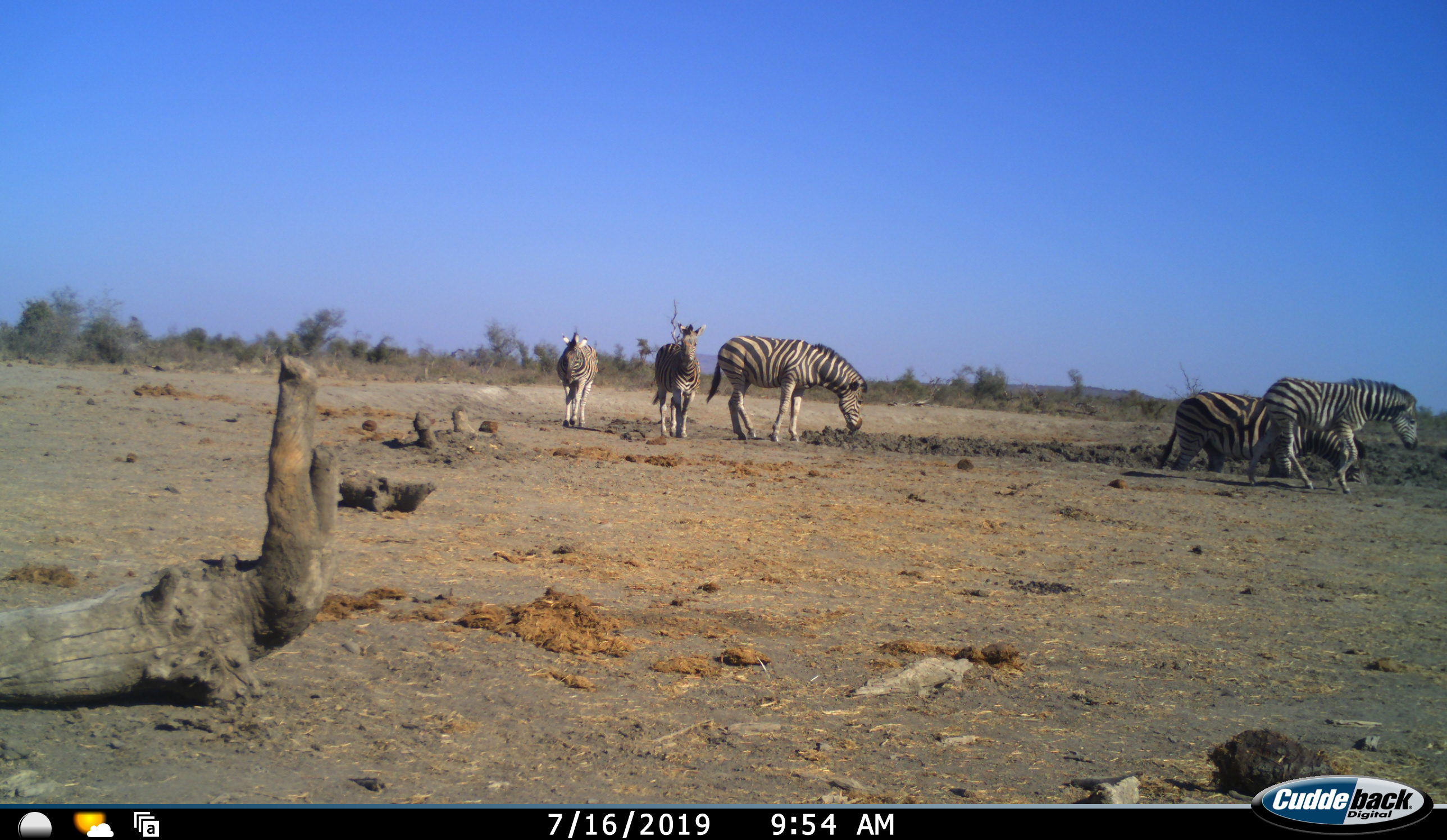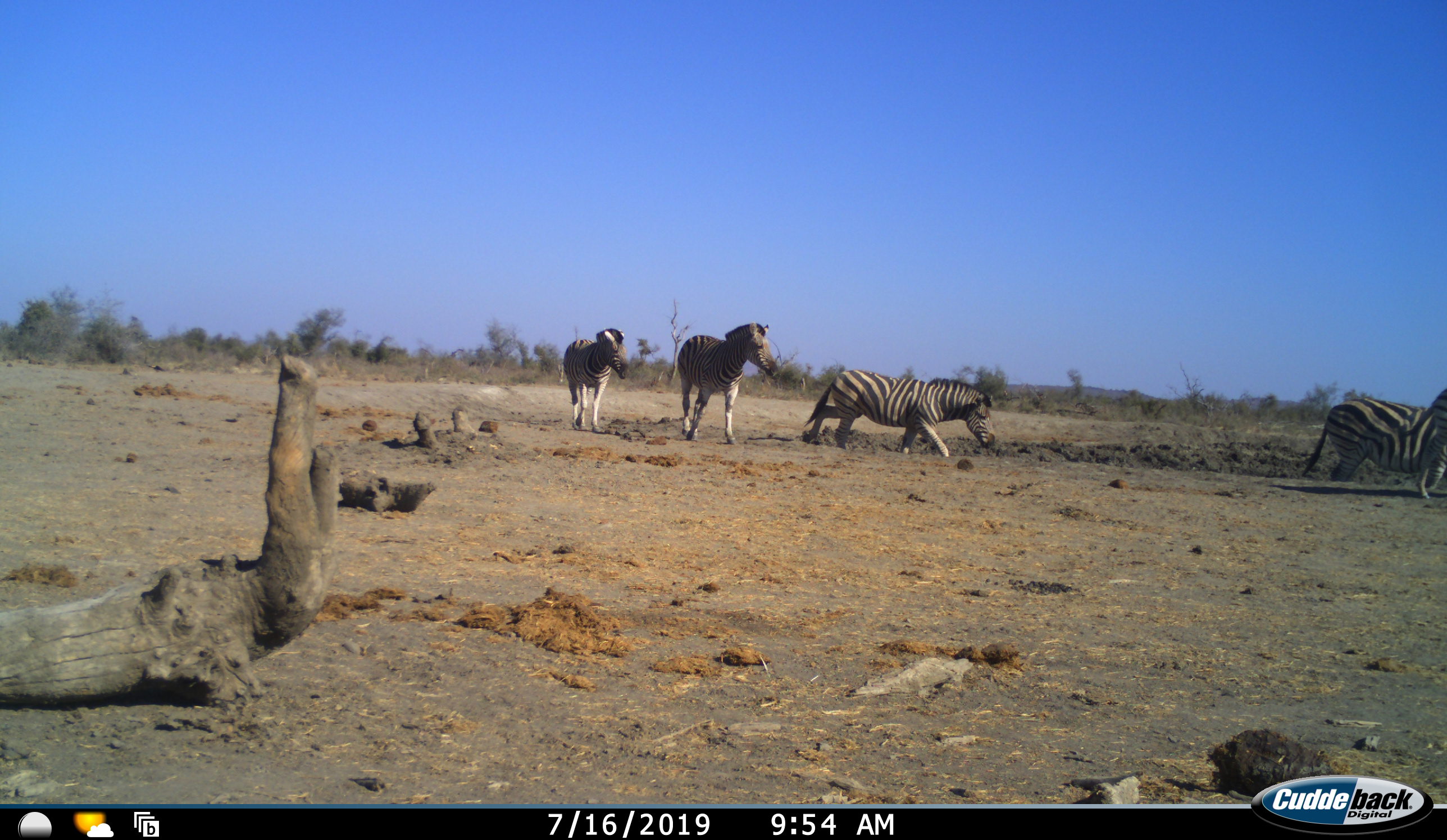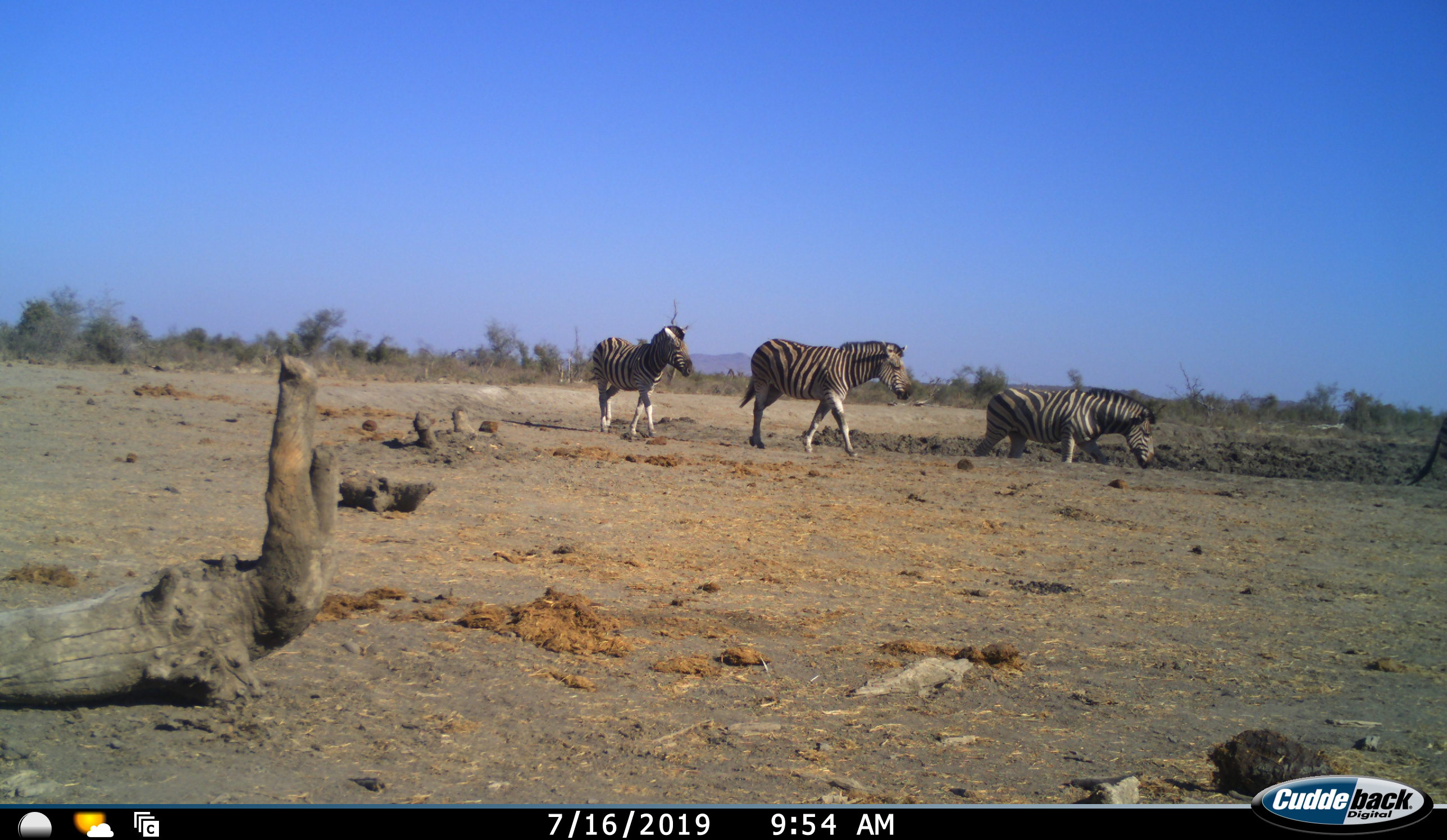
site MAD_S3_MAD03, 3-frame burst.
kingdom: Animalia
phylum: Chordata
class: Mammalia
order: Perissodactyla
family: Equidae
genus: Equus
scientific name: Equus quagga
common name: plains zebra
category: zebraplains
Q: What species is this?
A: Zebraplains (plains zebra) (Equus quagga).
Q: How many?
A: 5.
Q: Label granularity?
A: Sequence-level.